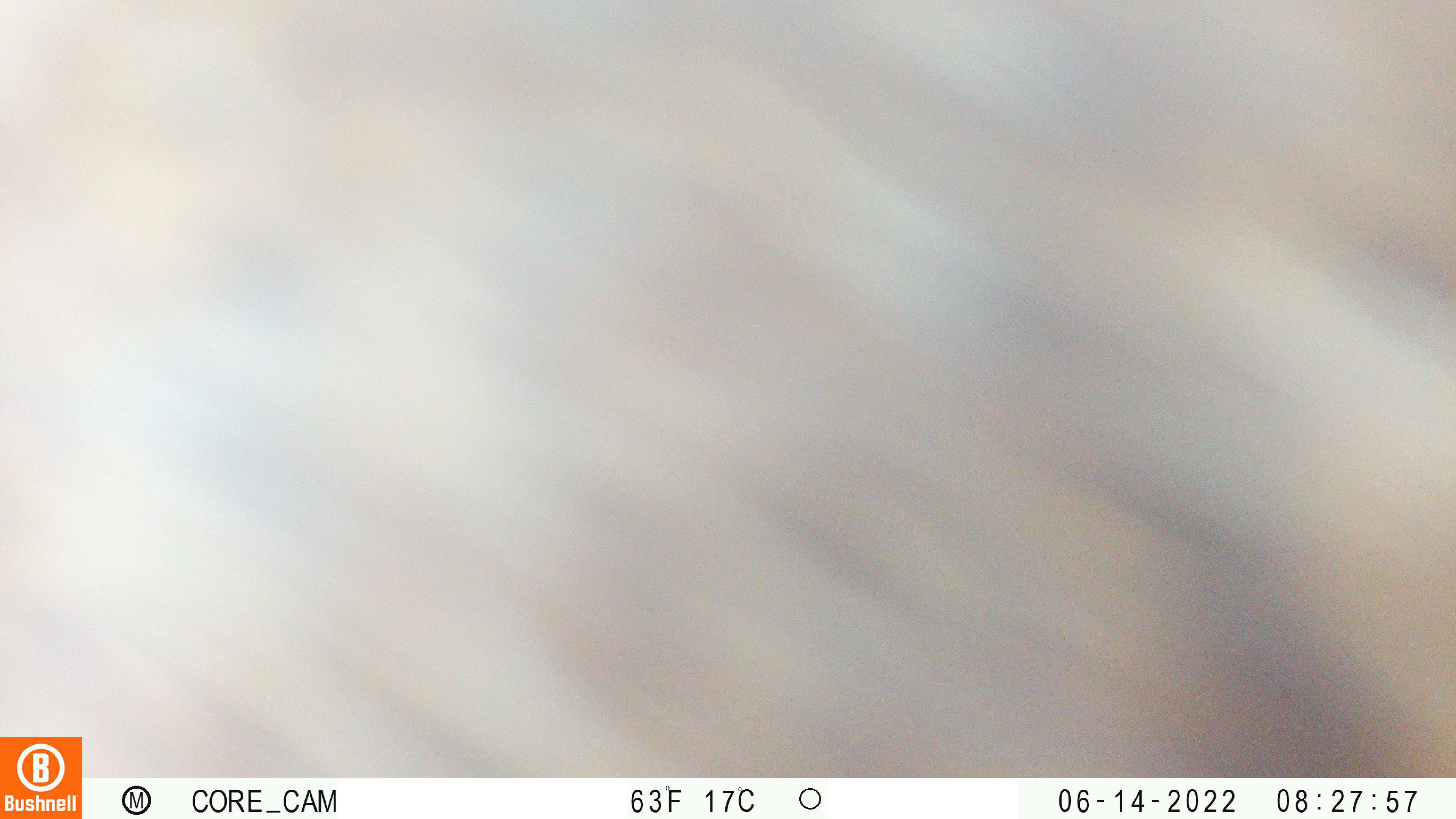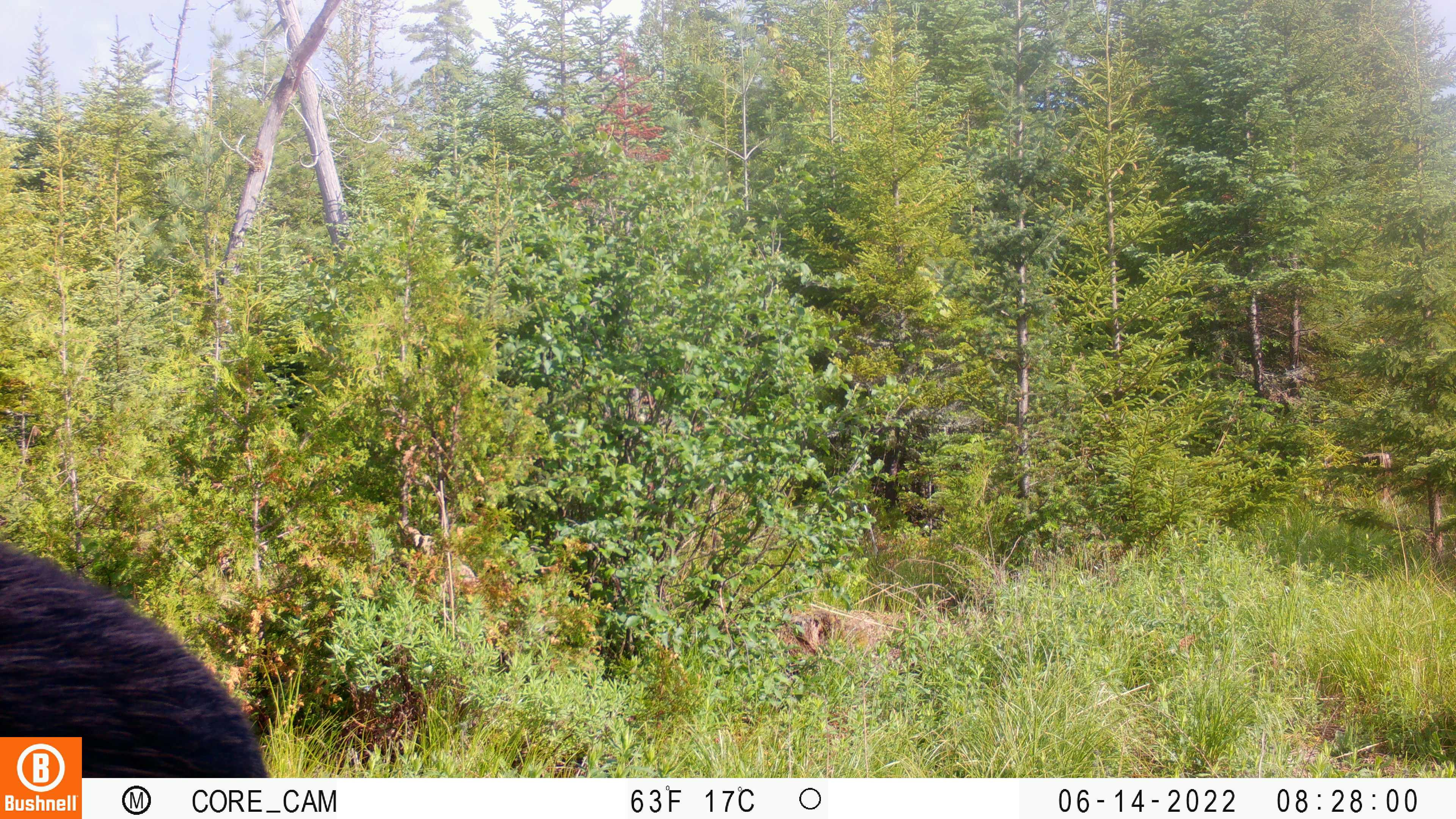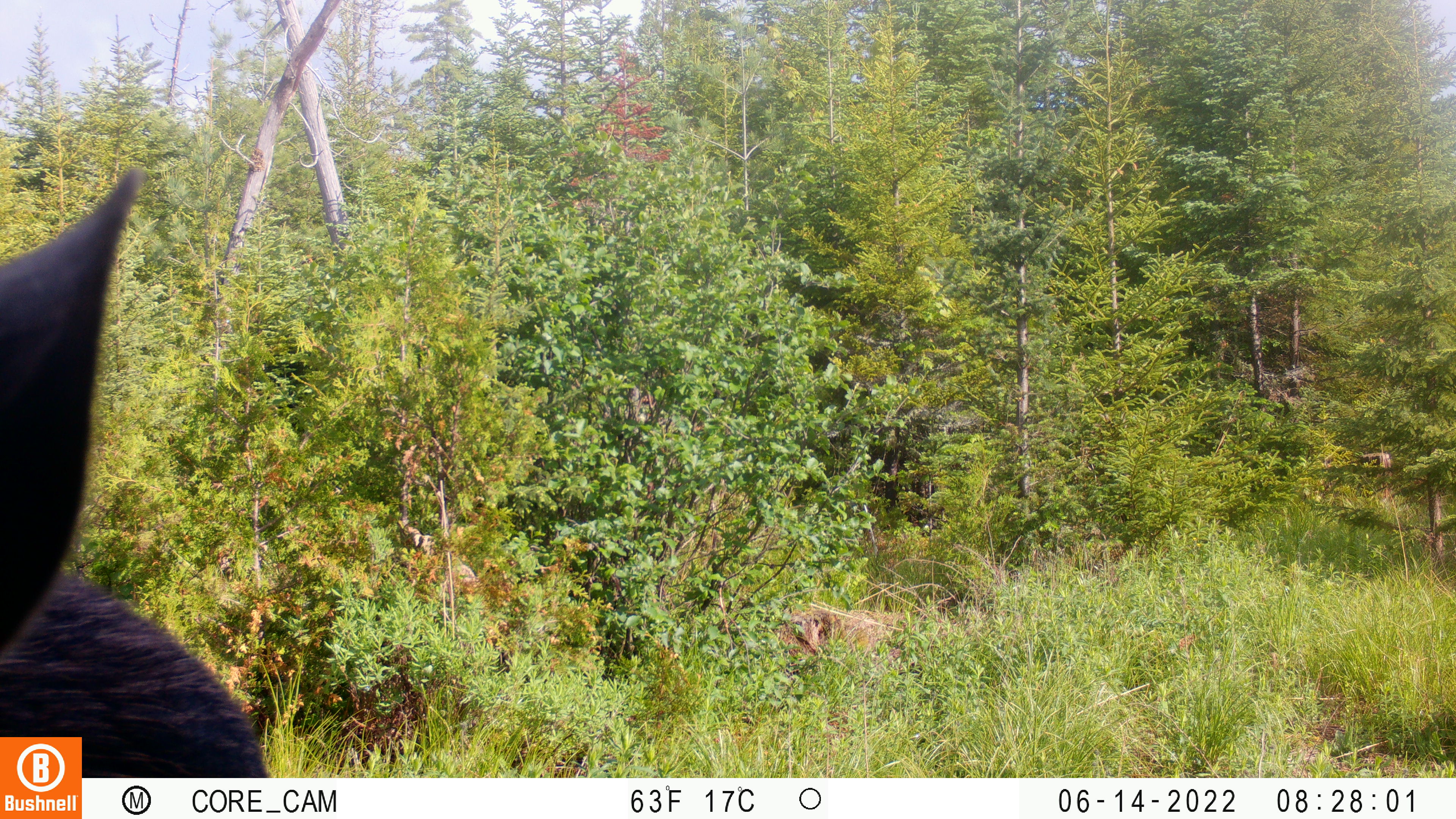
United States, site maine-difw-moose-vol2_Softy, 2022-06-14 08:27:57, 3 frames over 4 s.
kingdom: Animalia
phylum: Chordata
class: Mammalia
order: Artiodactyla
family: Cervidae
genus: Alces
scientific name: Alces alces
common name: moose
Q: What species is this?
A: Moose (Alces alces).